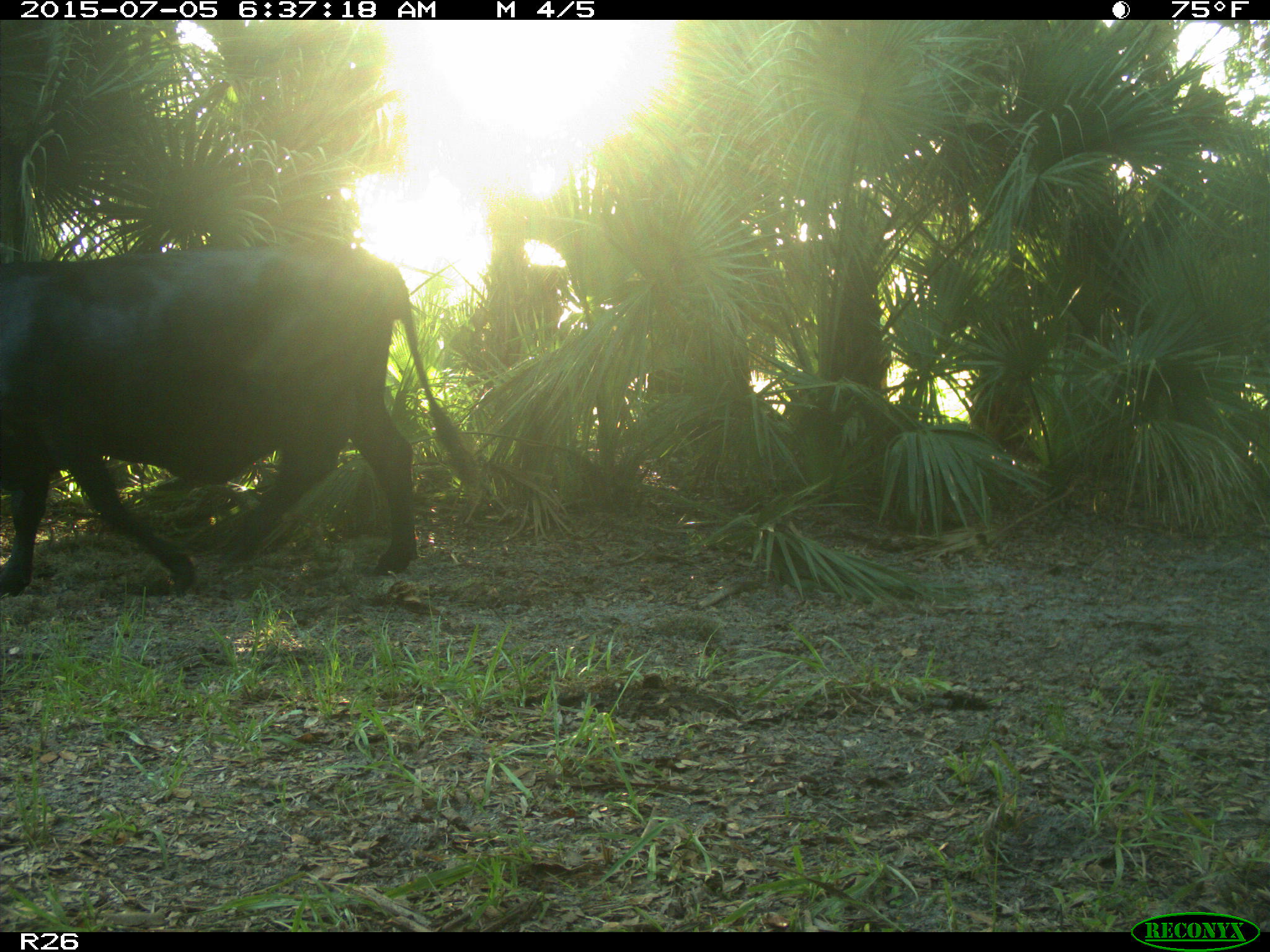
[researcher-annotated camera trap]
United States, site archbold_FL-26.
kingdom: Animalia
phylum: Chordata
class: Mammalia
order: Artiodactyla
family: Bovidae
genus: Bos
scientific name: Bos taurus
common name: domestic cow